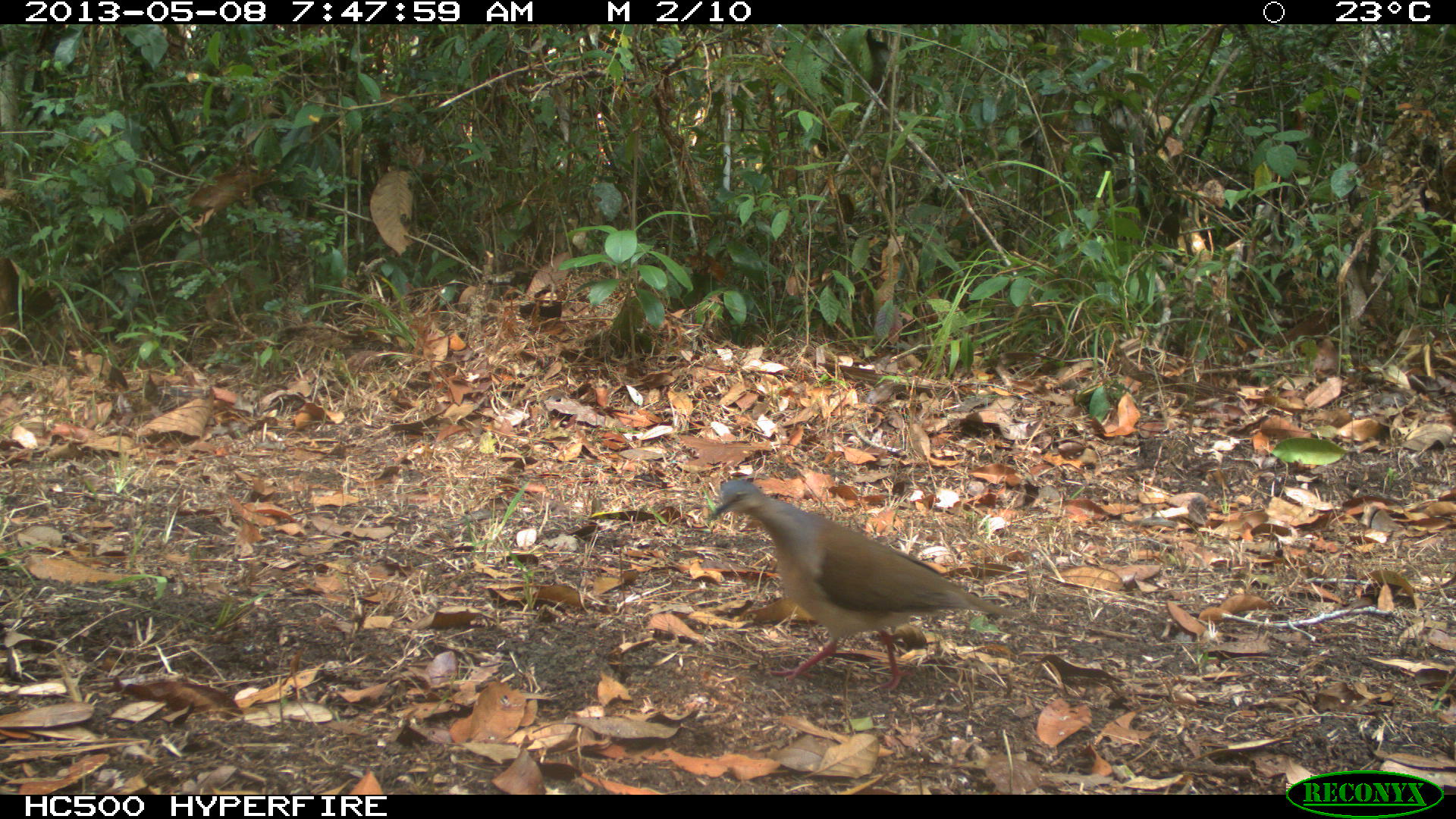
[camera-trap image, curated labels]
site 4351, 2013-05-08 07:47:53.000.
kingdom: Animalia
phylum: Chordata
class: Aves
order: Columbiformes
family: Columbidae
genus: Leptotila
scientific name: Leptotila plumbeiceps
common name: gray-headed dove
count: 1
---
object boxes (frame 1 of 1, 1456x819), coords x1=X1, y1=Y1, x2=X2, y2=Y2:
leptotila plumbeiceps: x1=707, y1=477, x2=1021, y2=692